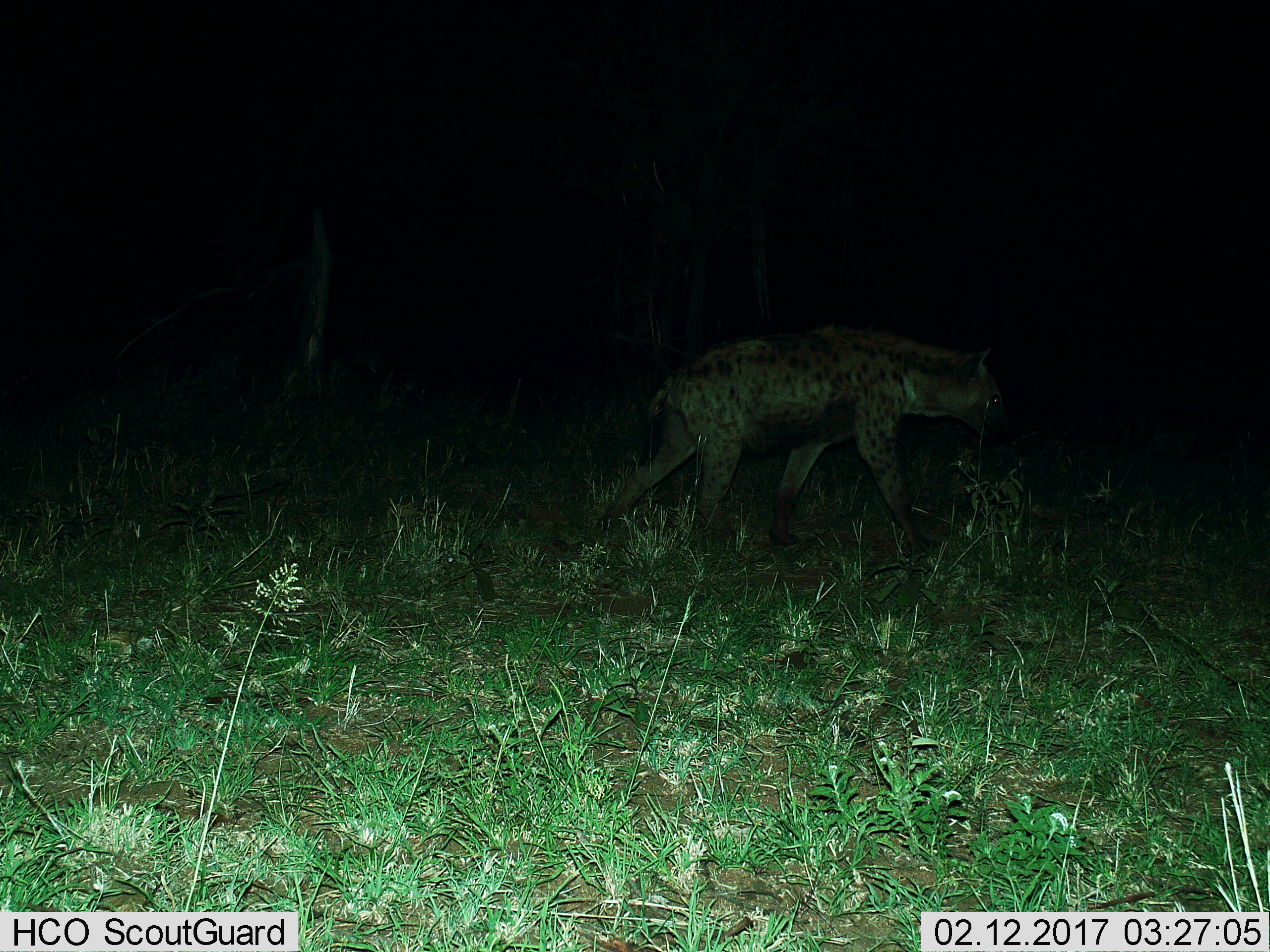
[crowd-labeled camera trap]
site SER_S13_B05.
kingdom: Animalia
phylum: Chordata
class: Mammalia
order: Carnivora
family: Hyaenidae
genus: Crocuta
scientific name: Crocuta crocuta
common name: spotted hyena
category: hyenaspotted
Hyenaspotted (spotted hyena) (Crocuta crocuta), count 1. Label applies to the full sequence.